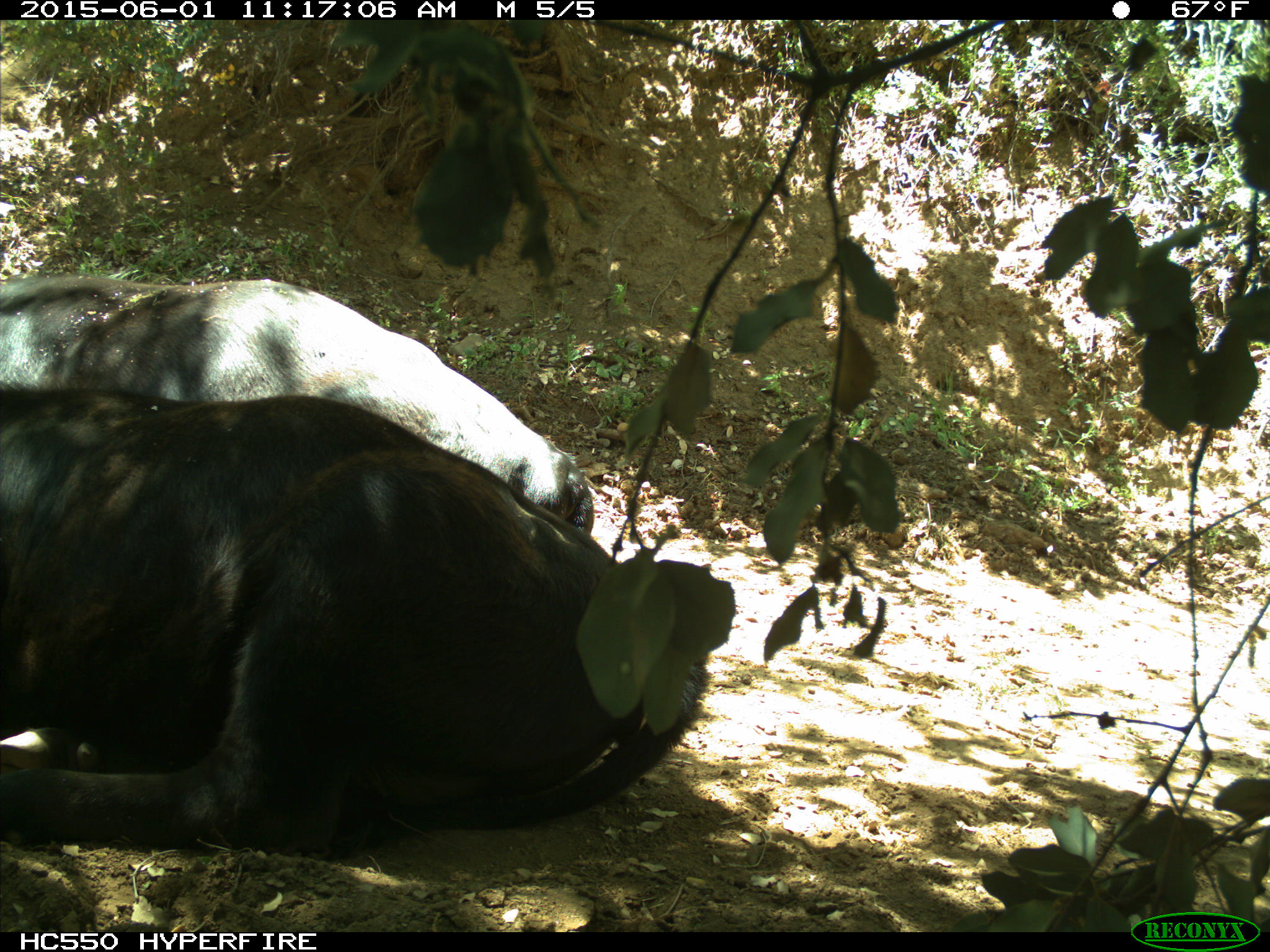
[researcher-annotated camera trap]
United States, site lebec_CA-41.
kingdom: Animalia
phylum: Chordata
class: Mammalia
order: Artiodactyla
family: Bovidae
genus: Bos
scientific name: Bos taurus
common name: domestic cow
Bos taurus (domestic cow).